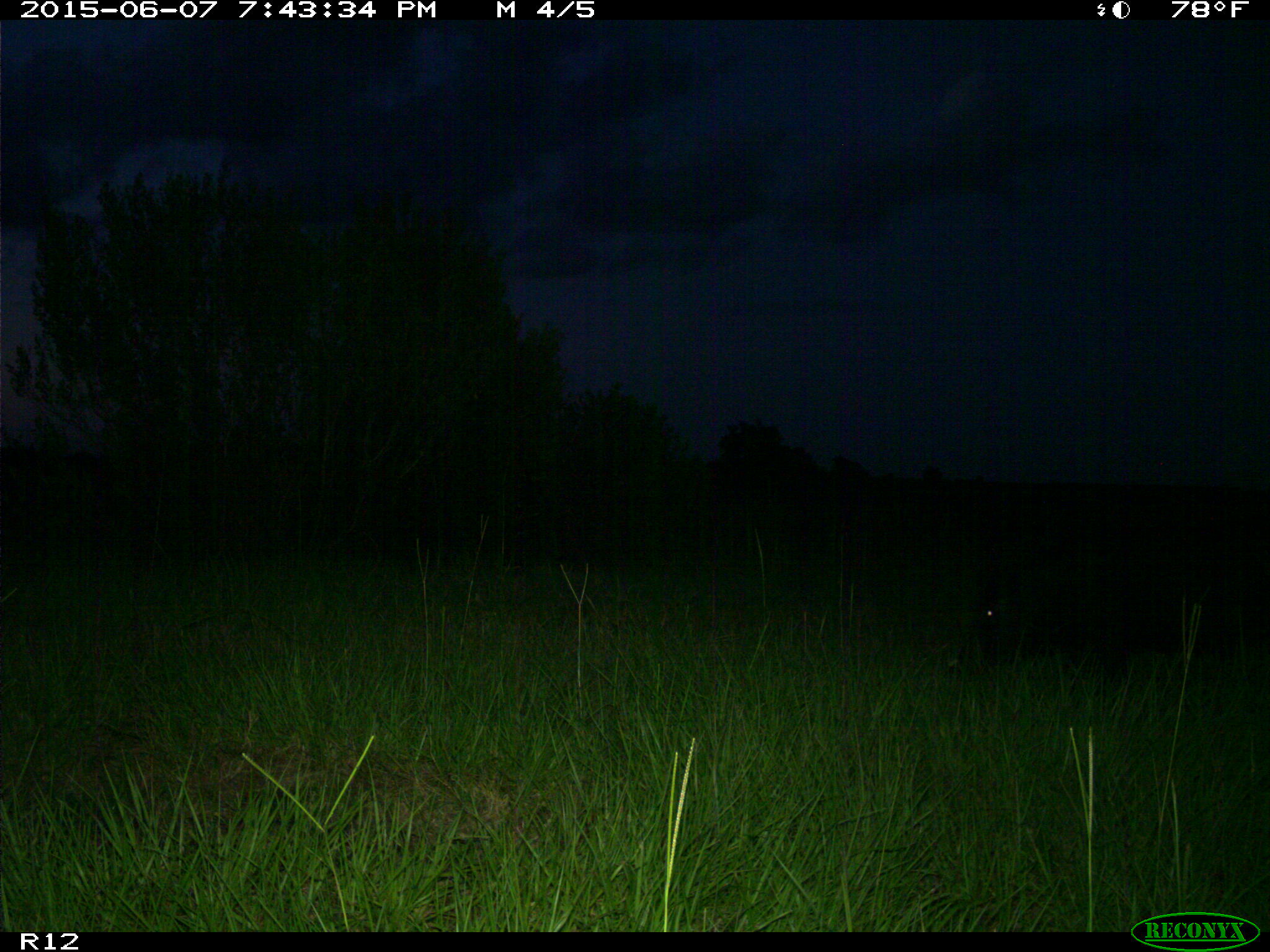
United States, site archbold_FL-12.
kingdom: Animalia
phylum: Chordata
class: Mammalia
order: Artiodactyla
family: Suidae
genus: Sus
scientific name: Sus scrofa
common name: wild boar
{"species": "Sus scrofa (wild boar)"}